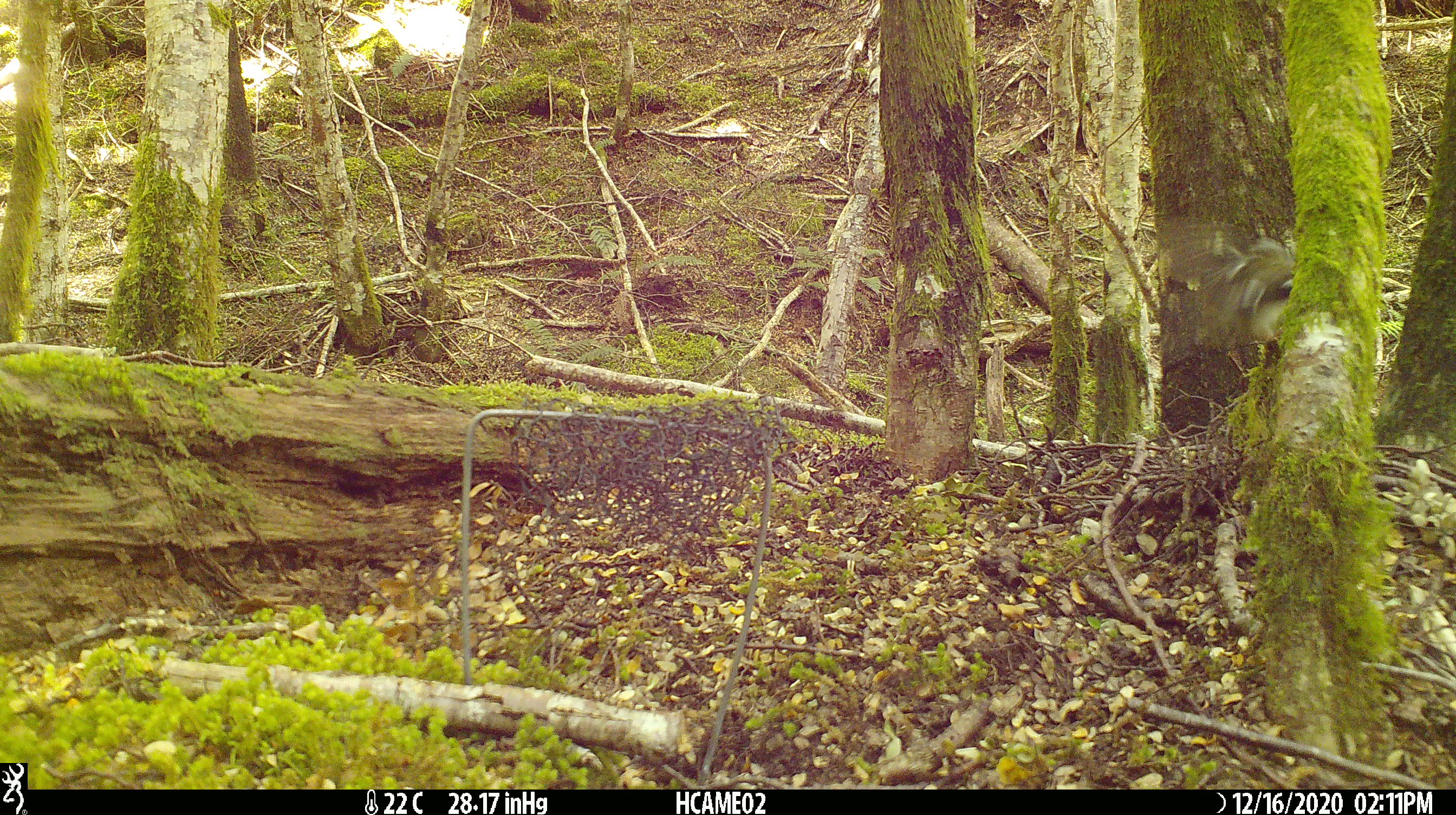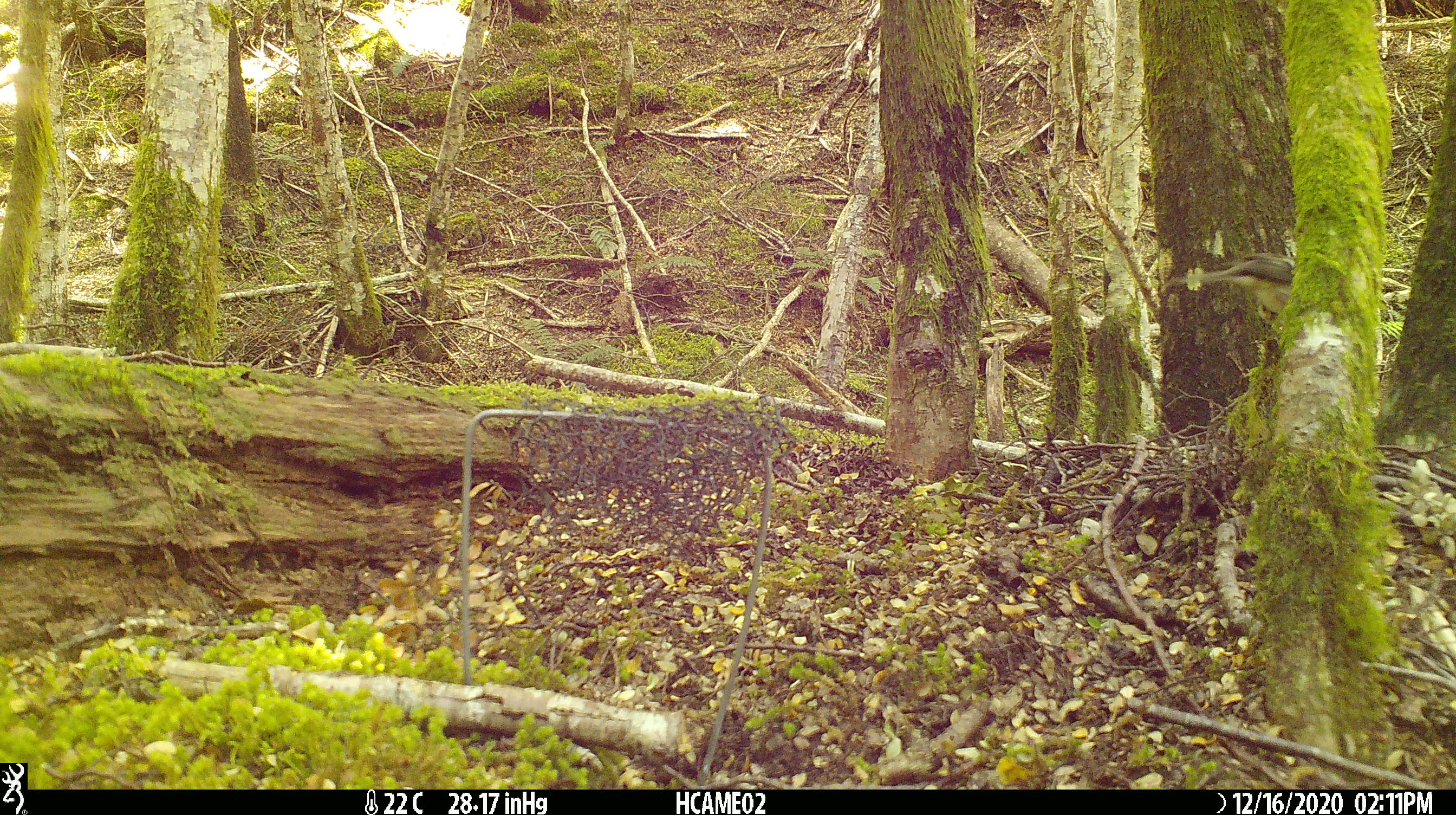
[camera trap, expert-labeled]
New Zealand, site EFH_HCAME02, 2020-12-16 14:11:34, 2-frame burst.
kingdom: Animalia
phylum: Chordata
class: Aves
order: Passeriformes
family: Turdidae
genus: Turdus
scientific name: Turdus philomelos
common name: song thrush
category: thrush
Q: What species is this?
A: Thrush (song thrush) (Turdus philomelos).